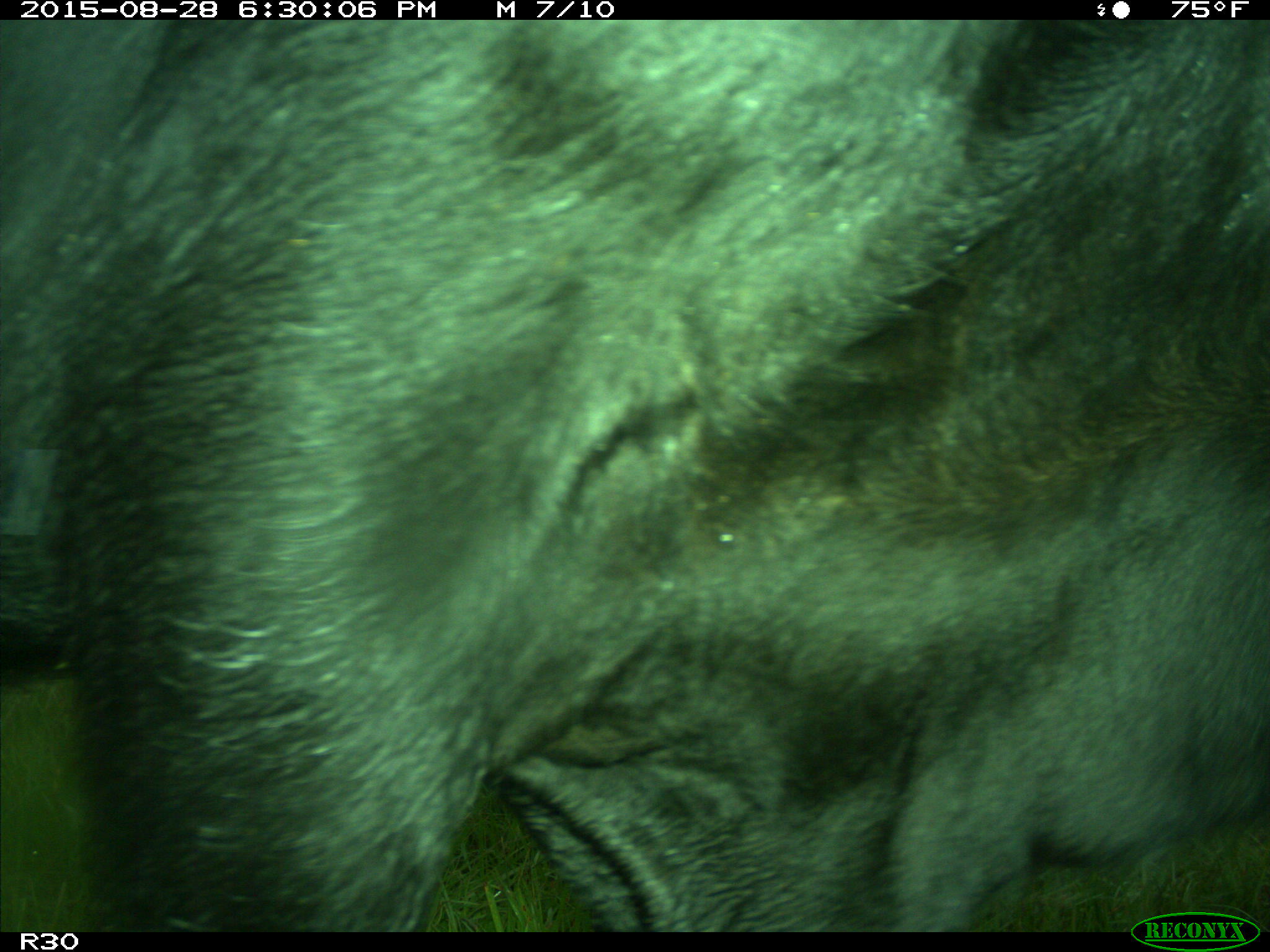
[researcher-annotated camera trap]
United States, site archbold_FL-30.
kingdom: Animalia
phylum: Chordata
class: Mammalia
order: Artiodactyla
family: Bovidae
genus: Bos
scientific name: Bos taurus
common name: domestic cow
Bos taurus (domestic cow).